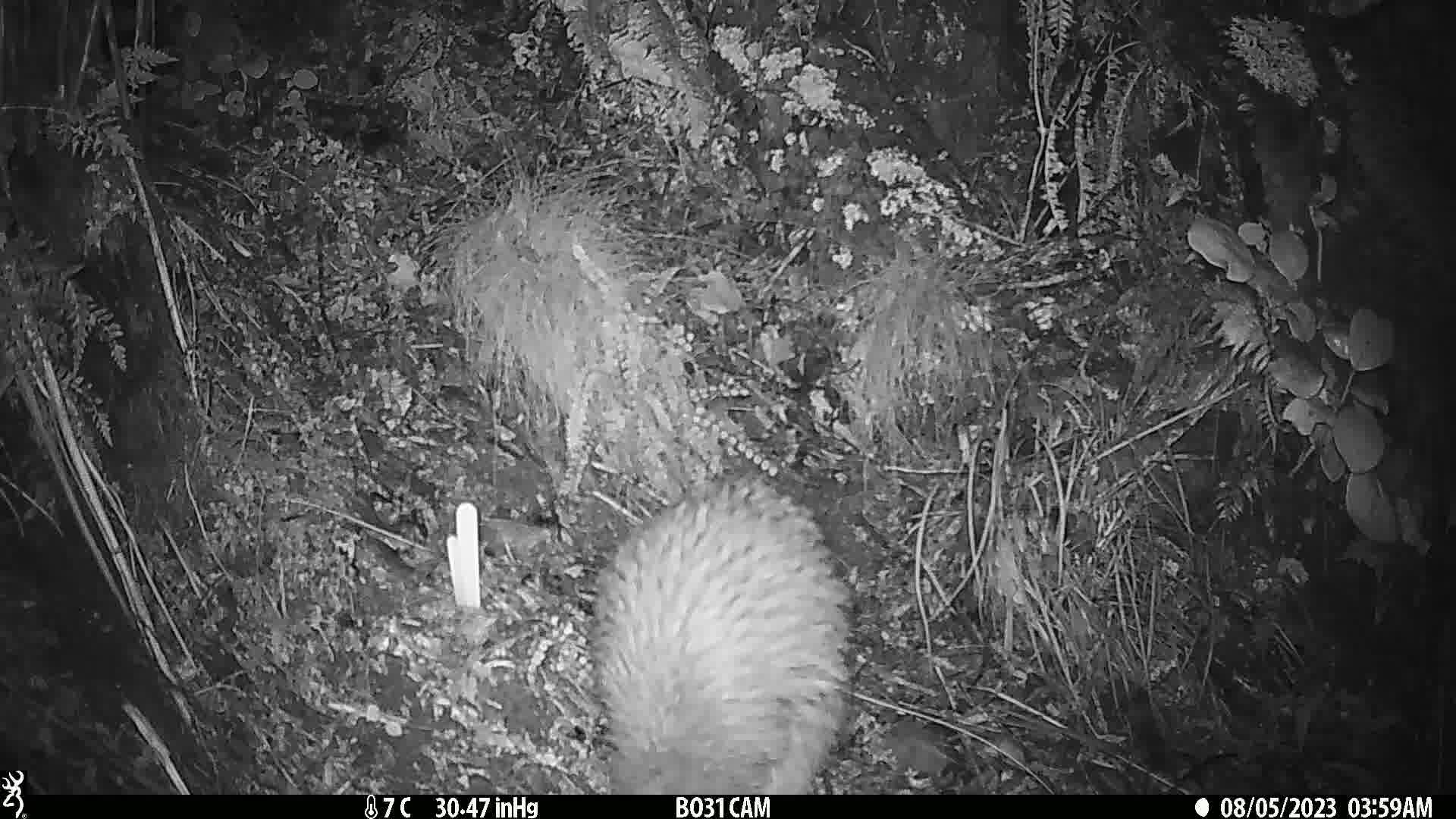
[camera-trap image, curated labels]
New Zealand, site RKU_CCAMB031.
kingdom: Animalia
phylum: Chordata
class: Aves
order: Apterygiformes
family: Apterygidae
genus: Apteryx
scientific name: Apteryx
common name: kiwi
Kiwi (Apteryx).